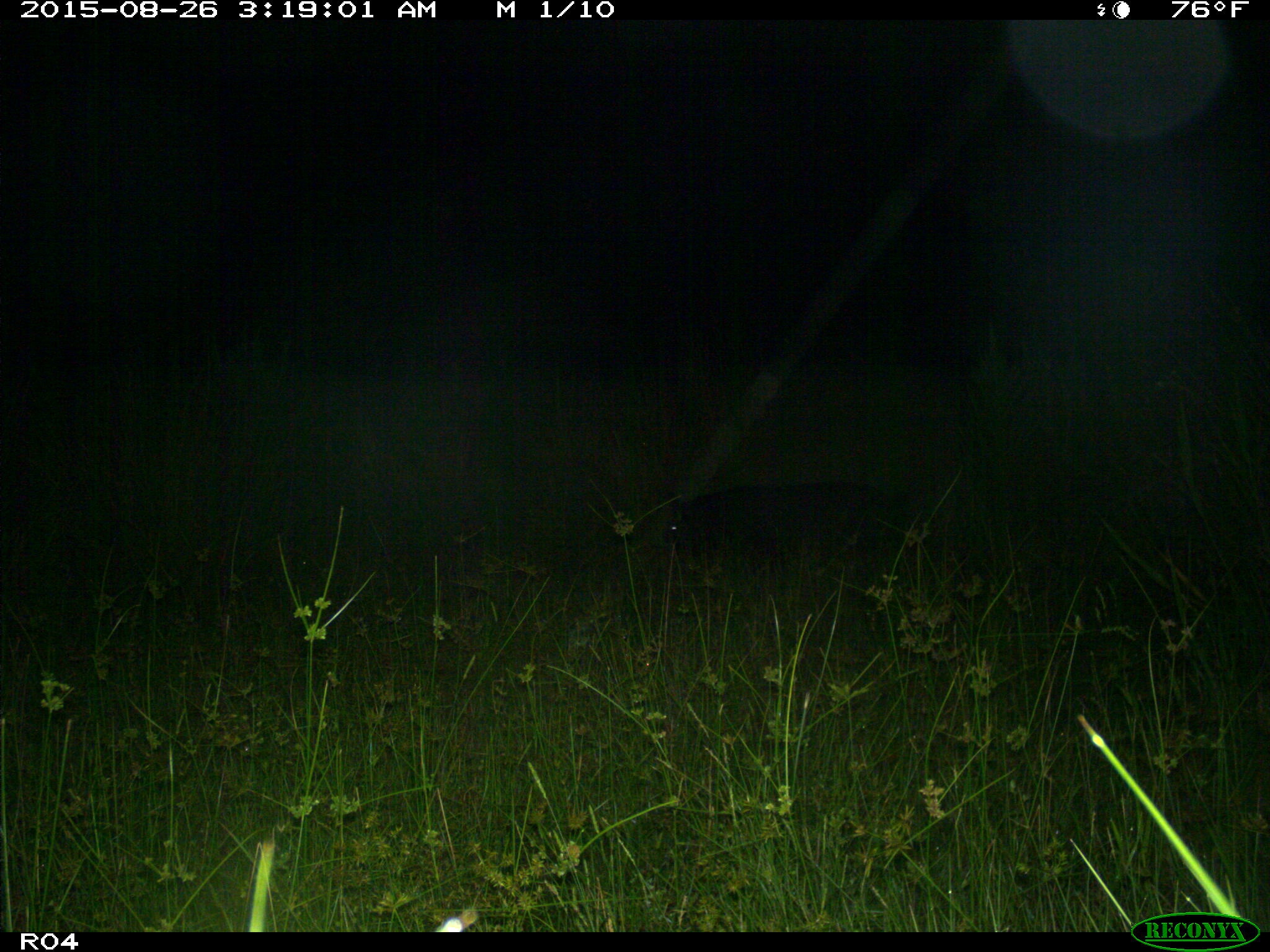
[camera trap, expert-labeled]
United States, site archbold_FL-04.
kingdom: Animalia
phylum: Chordata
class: Mammalia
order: Artiodactyla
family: Suidae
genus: Sus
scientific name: Sus scrofa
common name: wild boar